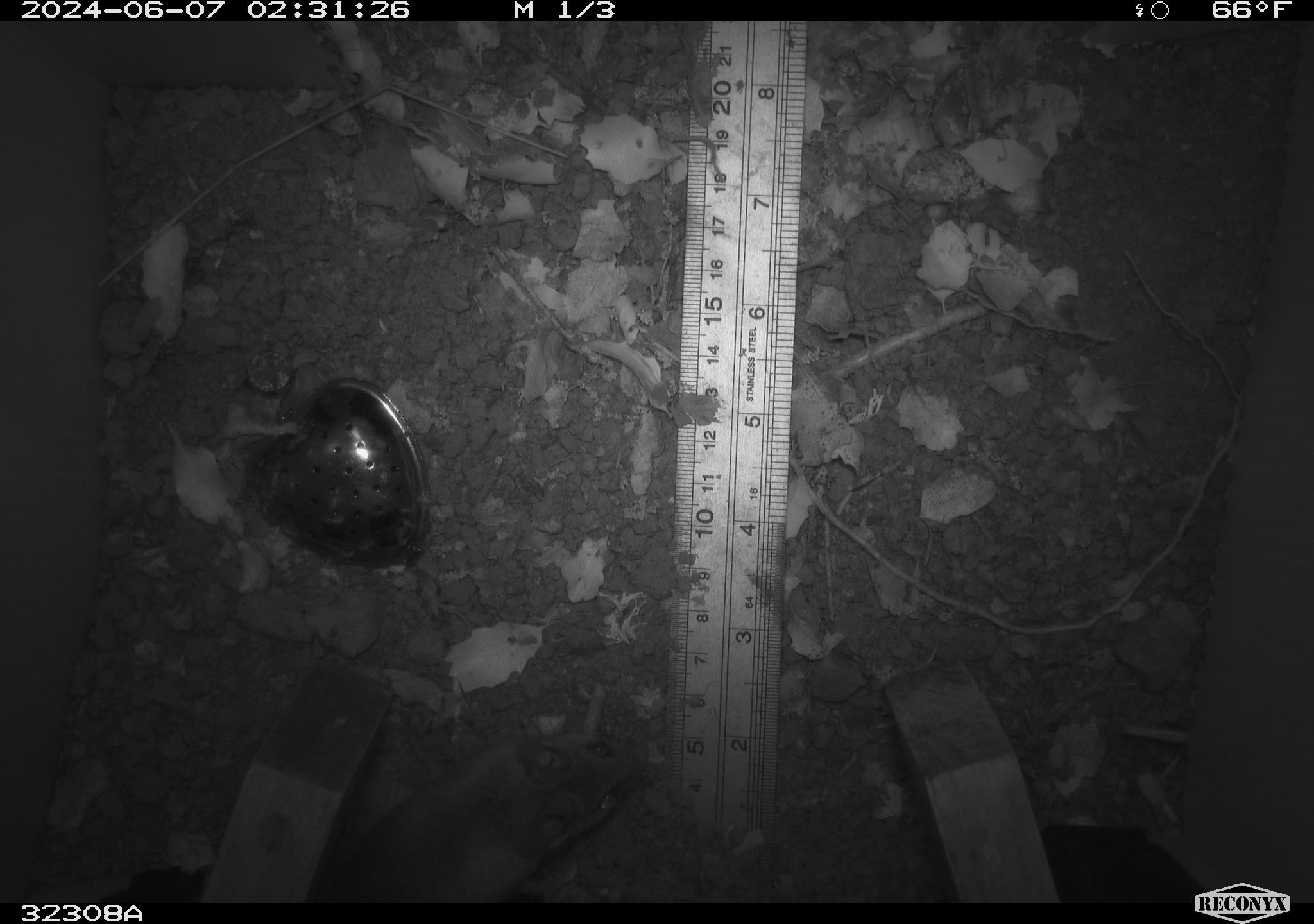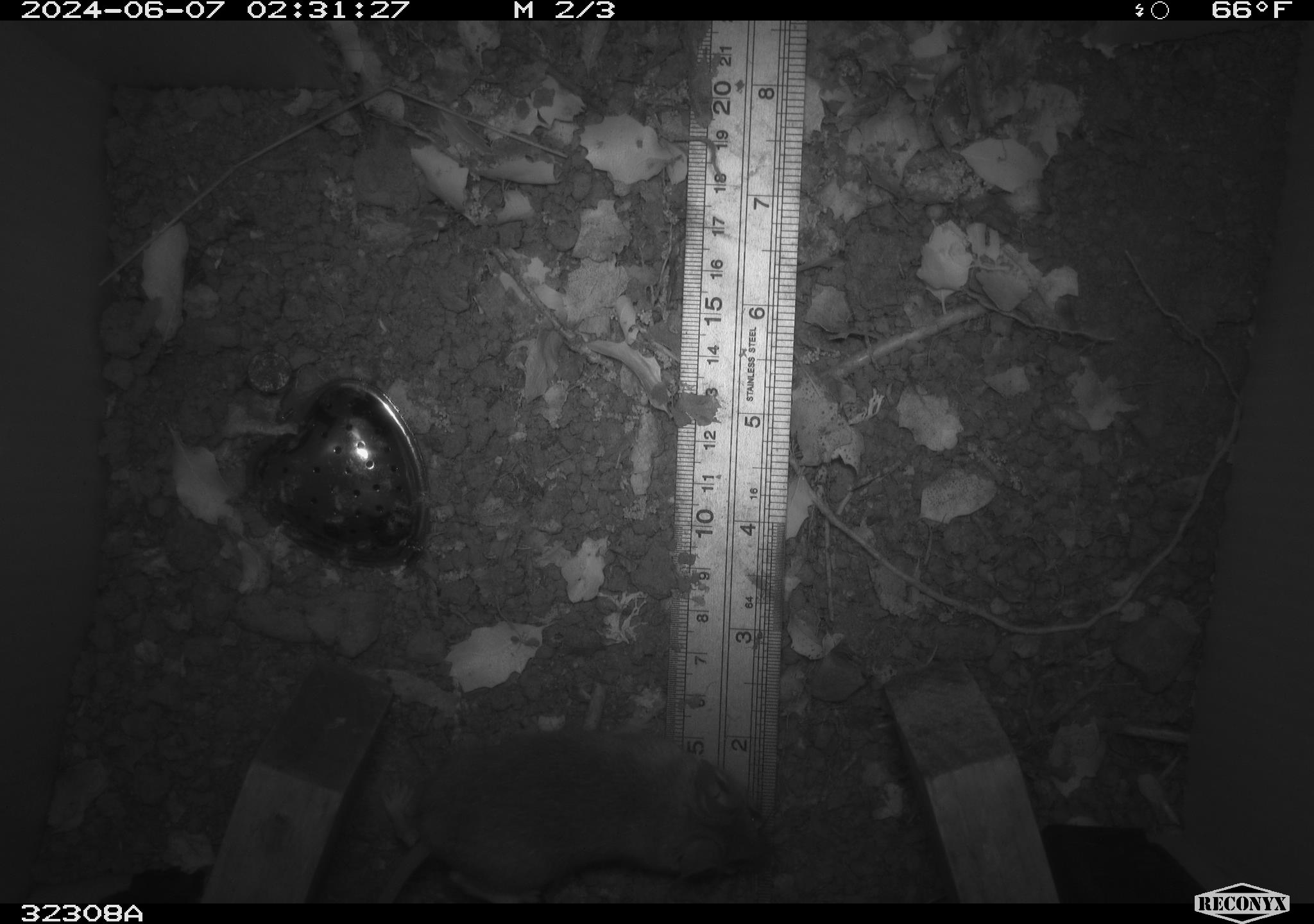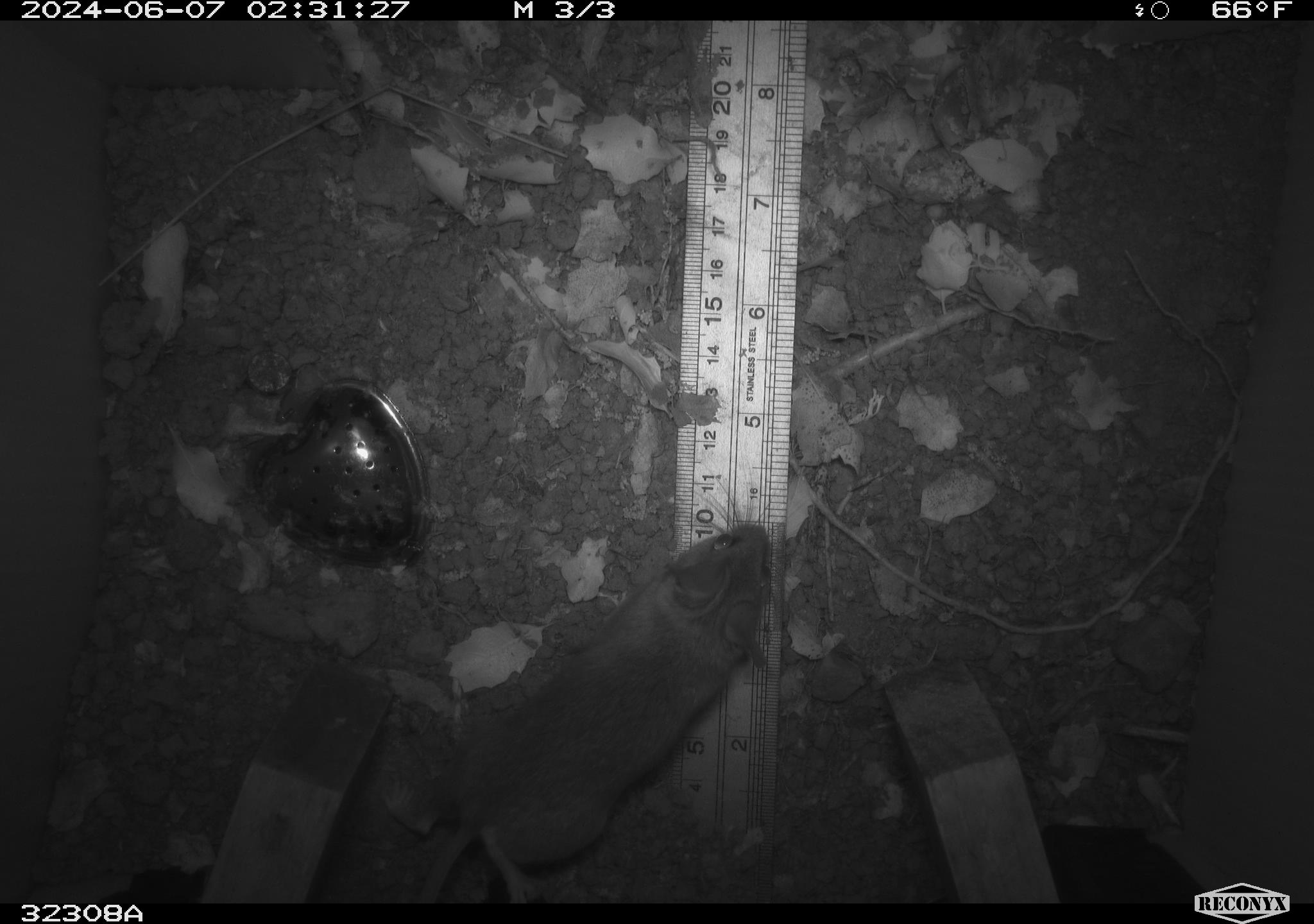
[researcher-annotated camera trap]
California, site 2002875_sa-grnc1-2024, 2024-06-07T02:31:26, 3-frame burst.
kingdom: Animalia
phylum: Chordata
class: Mammalia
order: Rodentia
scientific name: Rodentia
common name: rodent